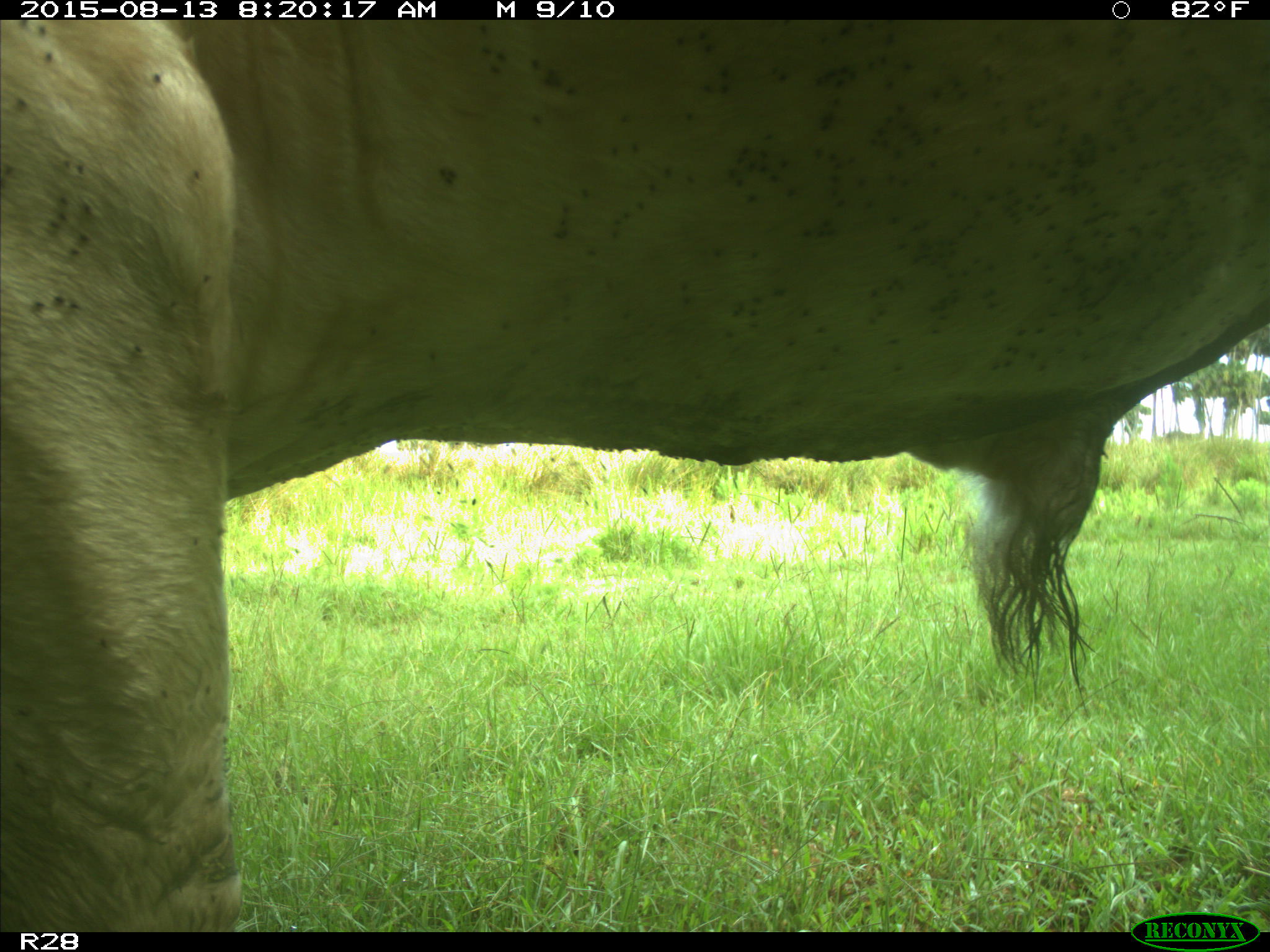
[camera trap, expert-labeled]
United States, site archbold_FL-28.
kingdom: Animalia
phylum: Chordata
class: Mammalia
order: Artiodactyla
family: Bovidae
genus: Bos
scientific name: Bos taurus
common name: domestic cow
Bos taurus (domestic cow).